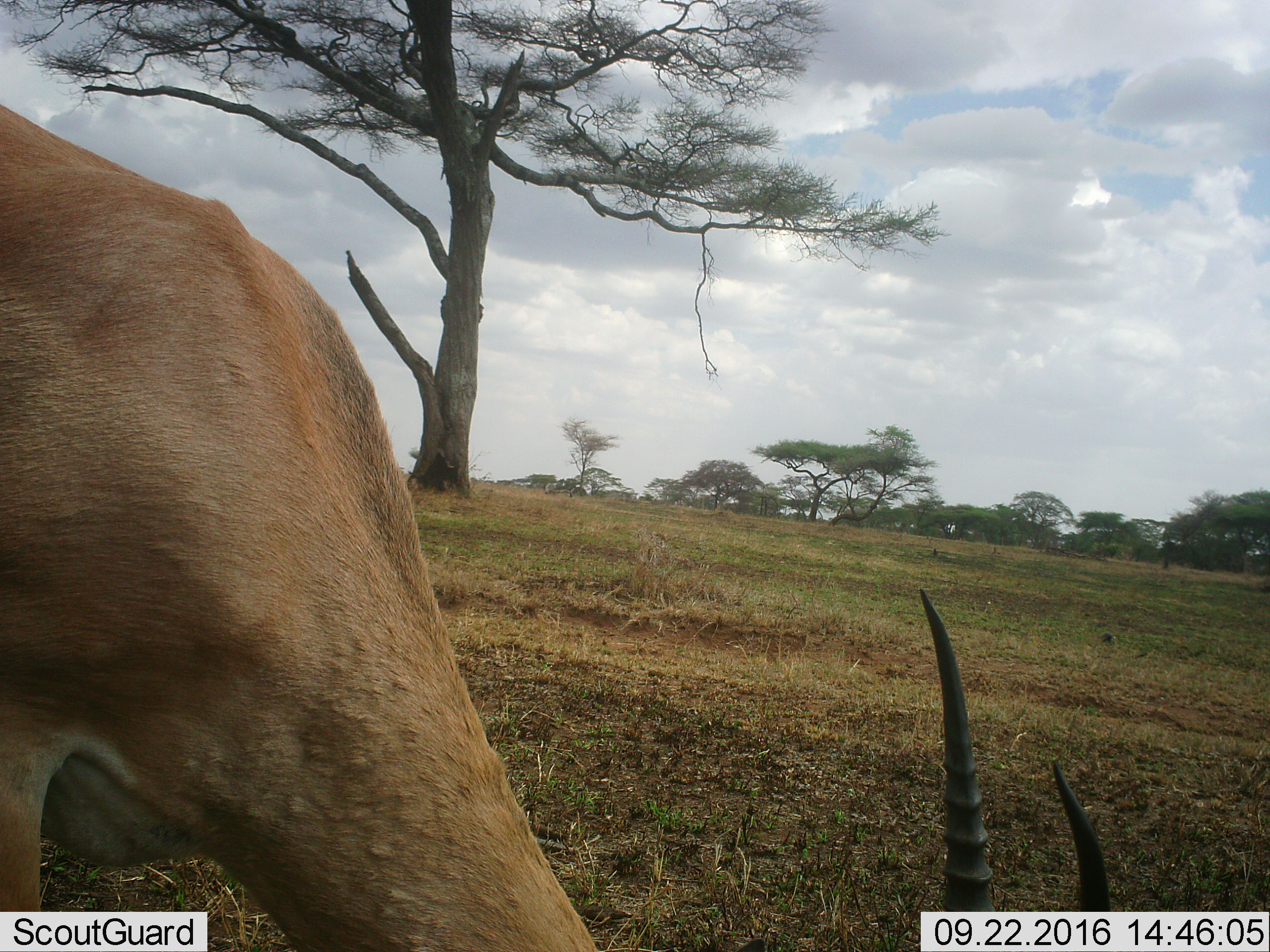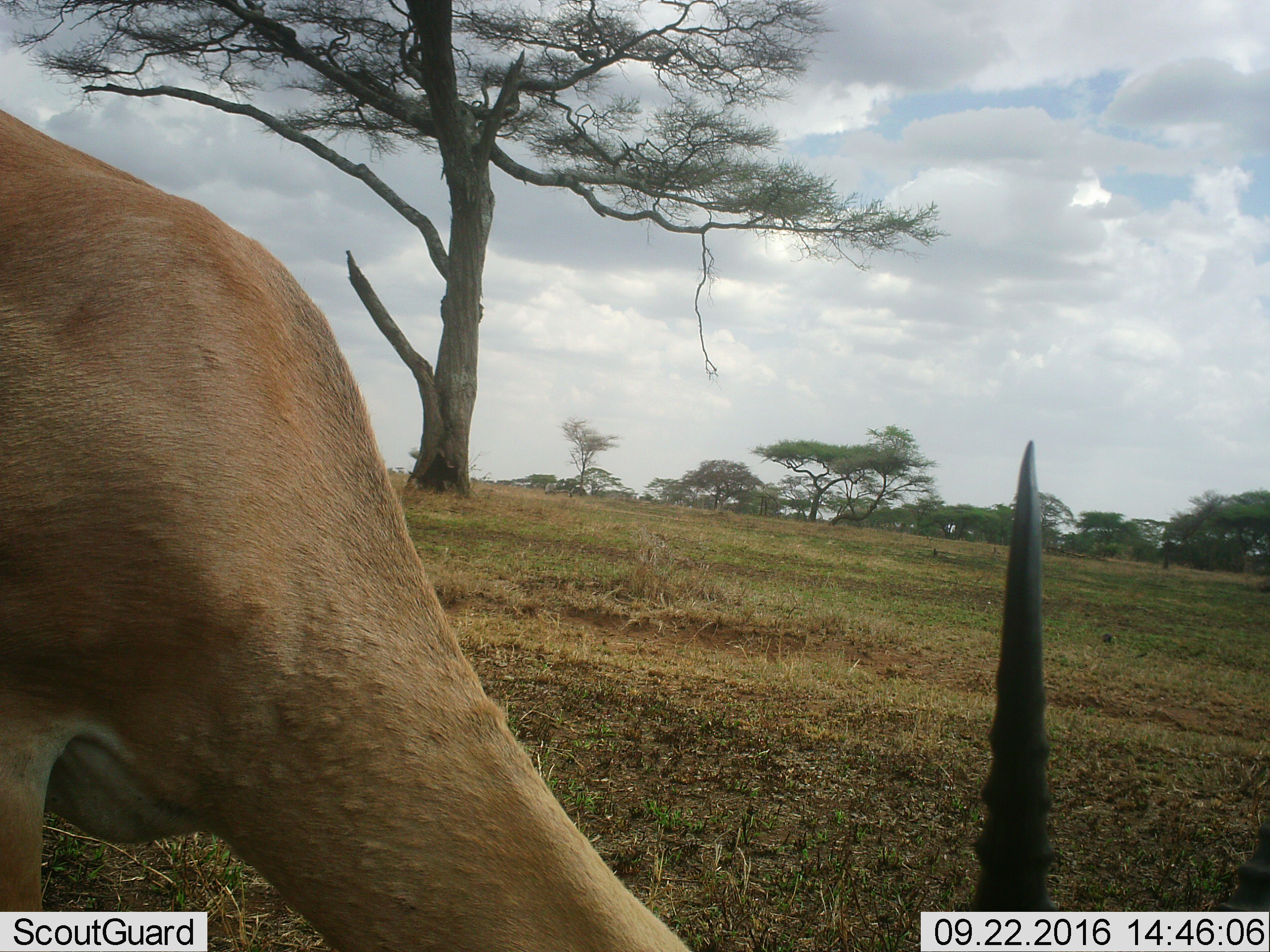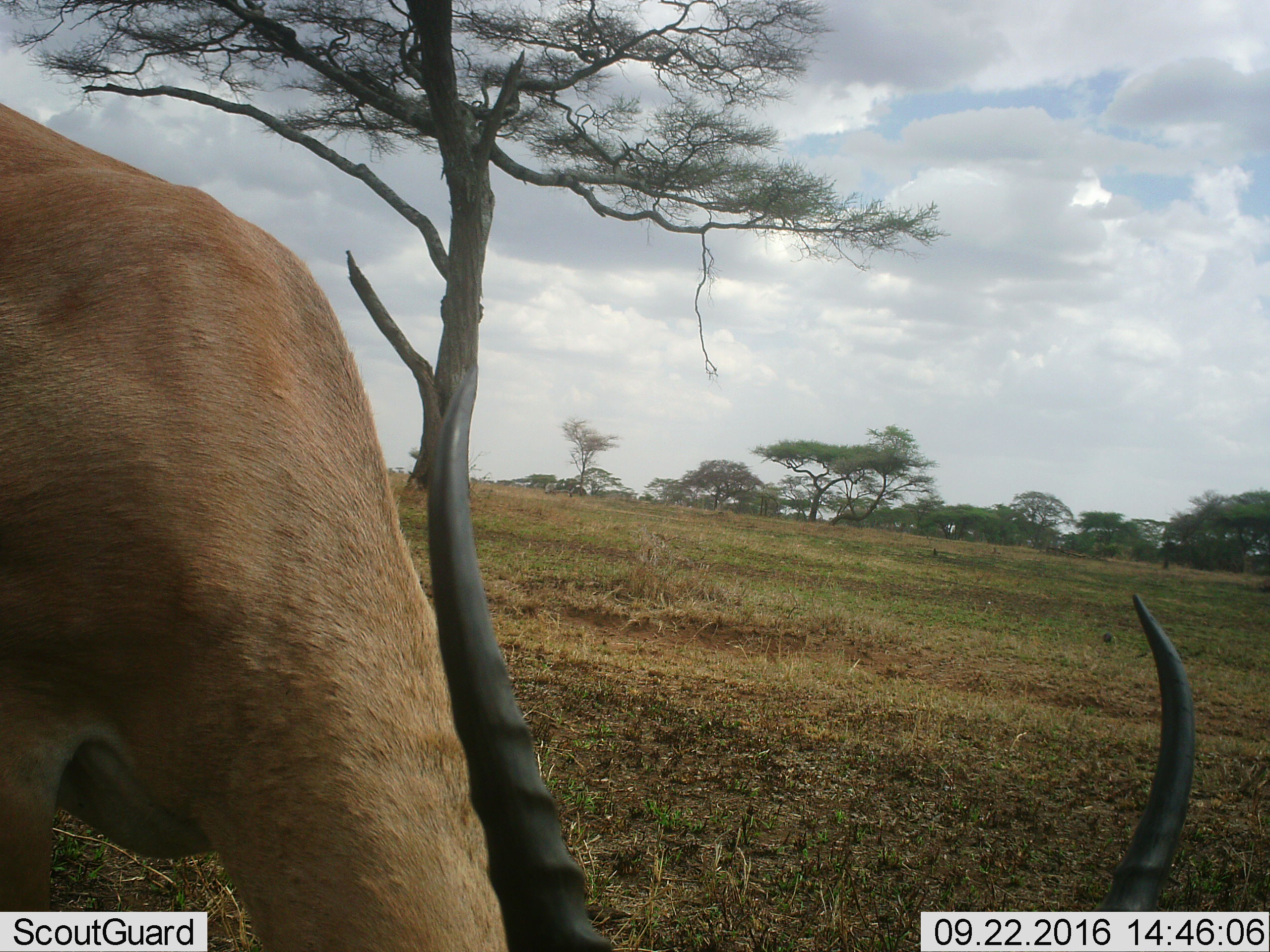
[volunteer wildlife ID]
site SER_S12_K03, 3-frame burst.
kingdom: Animalia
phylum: Chordata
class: Mammalia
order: Artiodactyla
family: Bovidae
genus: Nanger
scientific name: Nanger granti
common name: grant's gazelle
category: gazellegrants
Gazellegrants (grant's gazelle) (Nanger granti), count 1. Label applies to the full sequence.